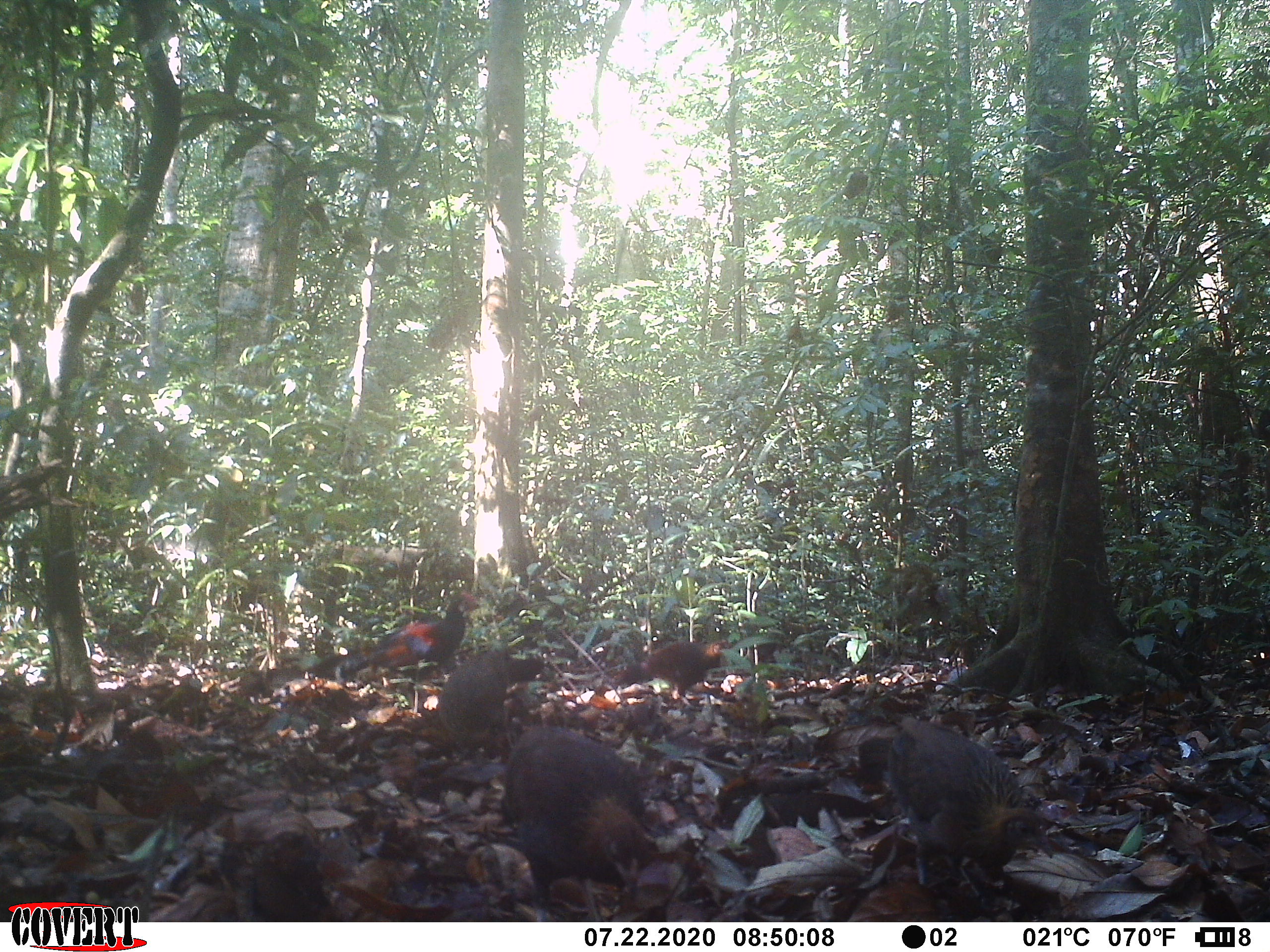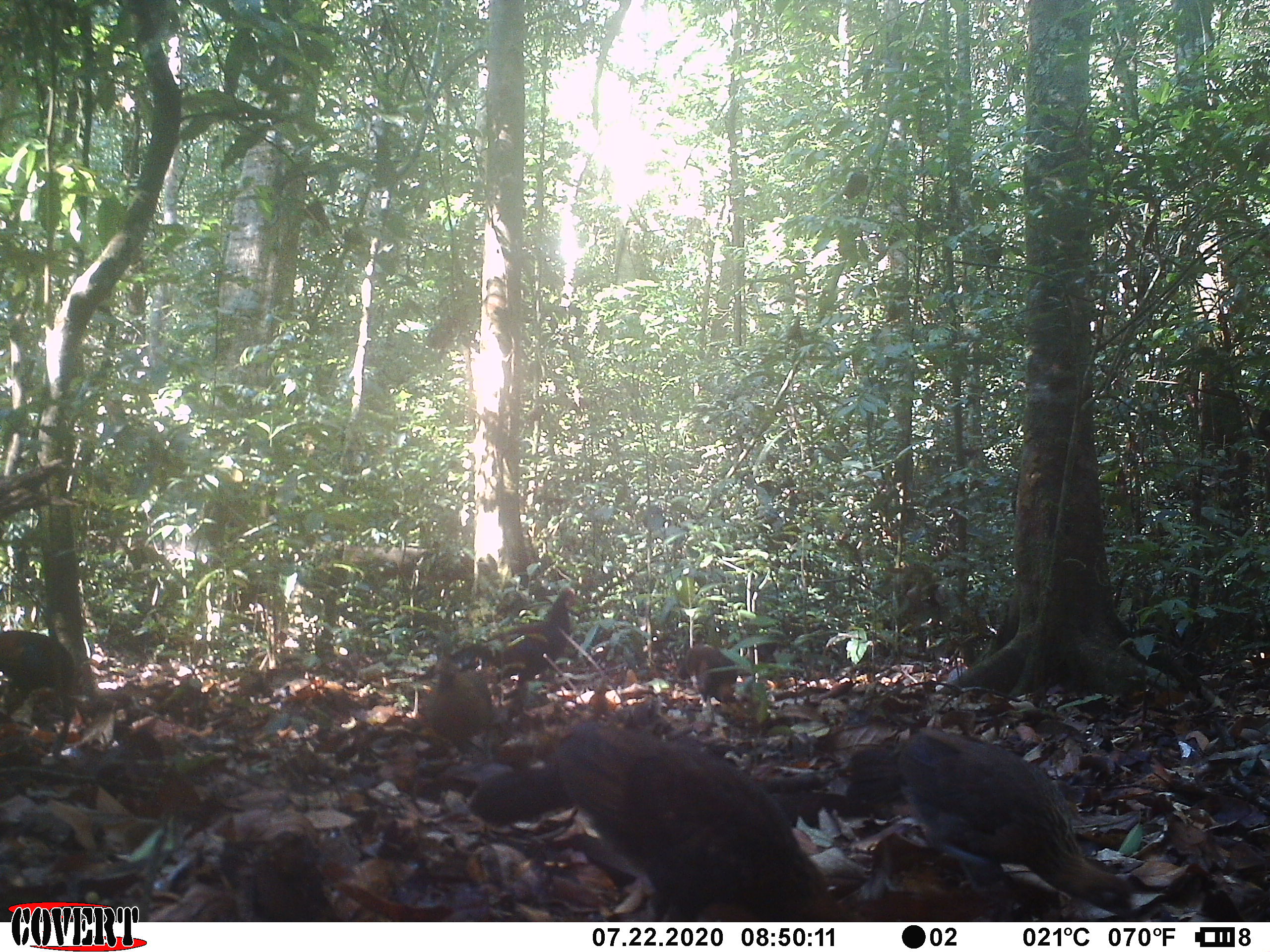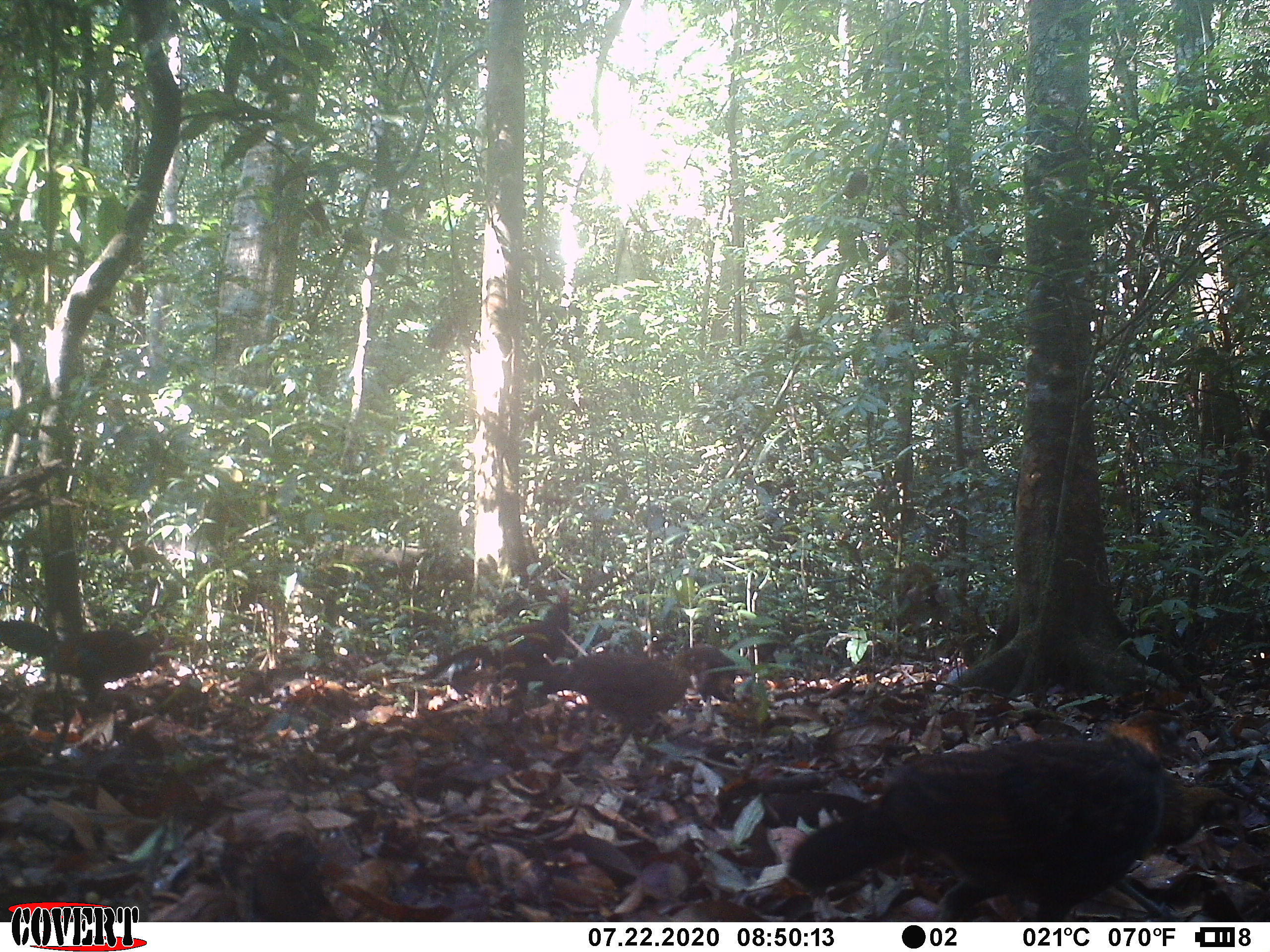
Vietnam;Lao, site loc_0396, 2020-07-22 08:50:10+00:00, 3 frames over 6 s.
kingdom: Animalia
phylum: Chordata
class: Aves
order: Galliformes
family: Phasianidae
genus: Gallus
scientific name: Gallus gallus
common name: red junglefowl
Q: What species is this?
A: Red junglefowl (Gallus gallus).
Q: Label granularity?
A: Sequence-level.